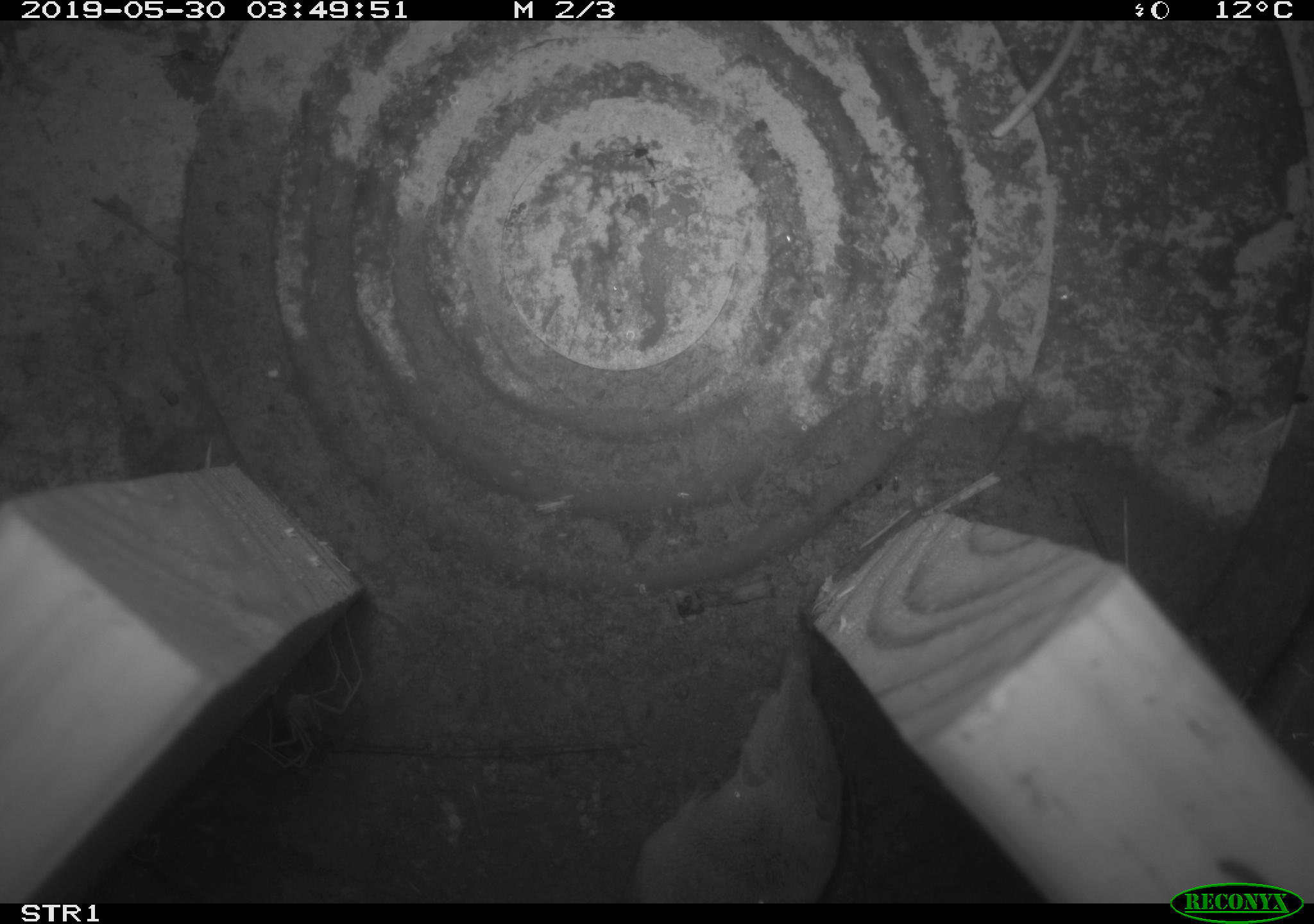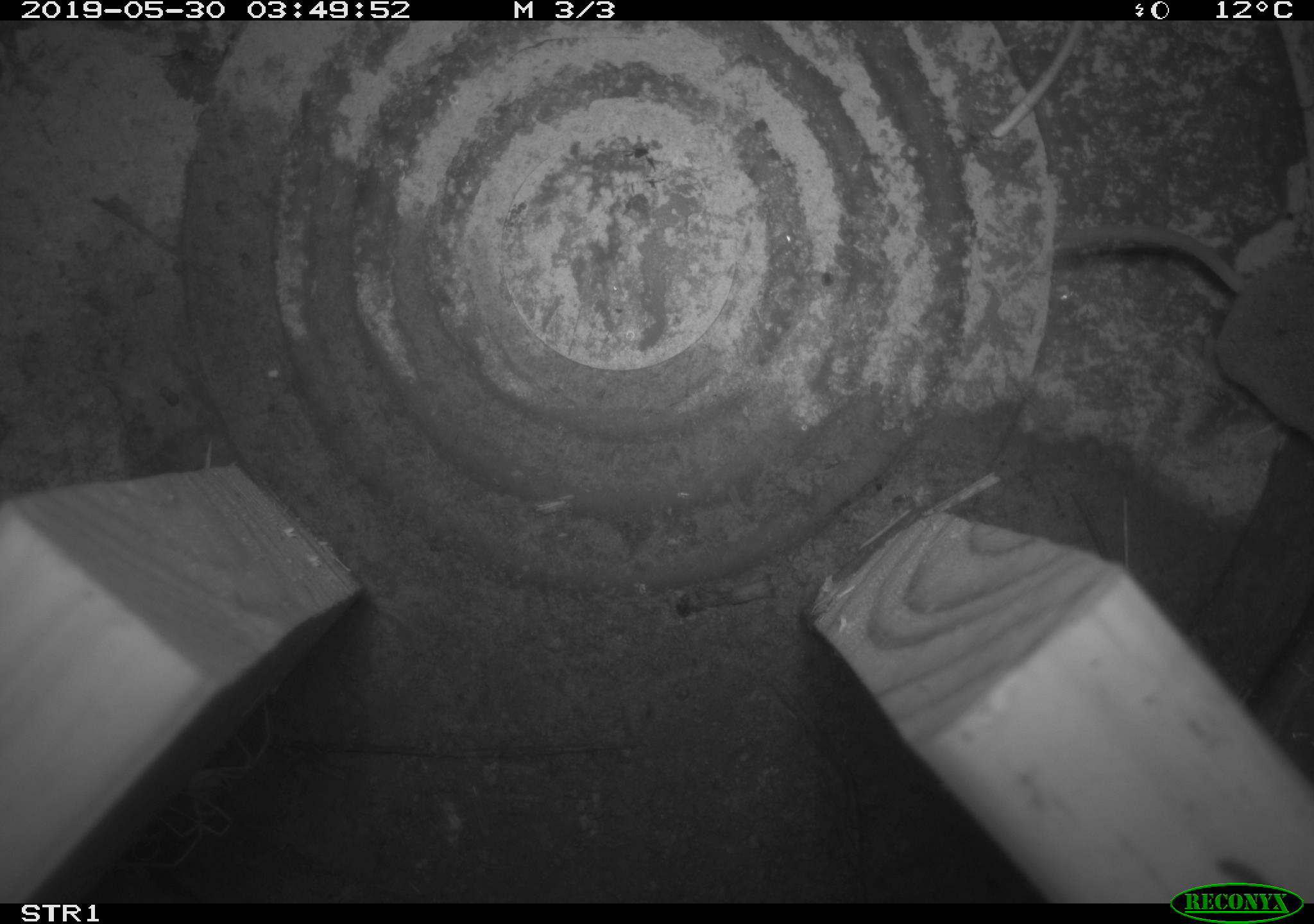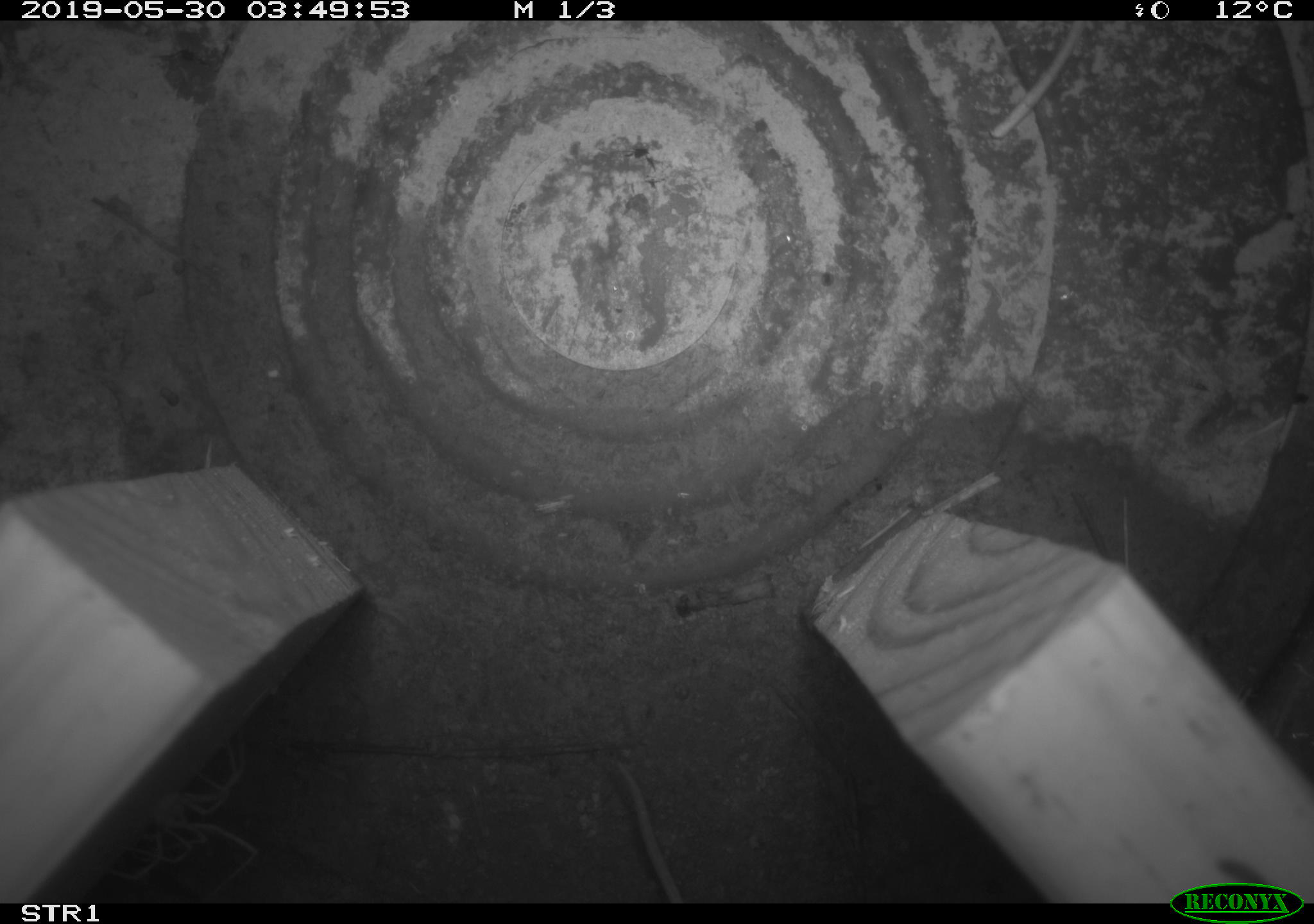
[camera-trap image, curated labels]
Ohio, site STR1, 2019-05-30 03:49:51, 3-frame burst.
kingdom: Animalia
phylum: Chordata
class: Mammalia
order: Eulipotyphla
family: Soricidae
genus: Sorex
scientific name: Sorex cinereus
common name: masked shrew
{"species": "masked shrew (Sorex cinereus)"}